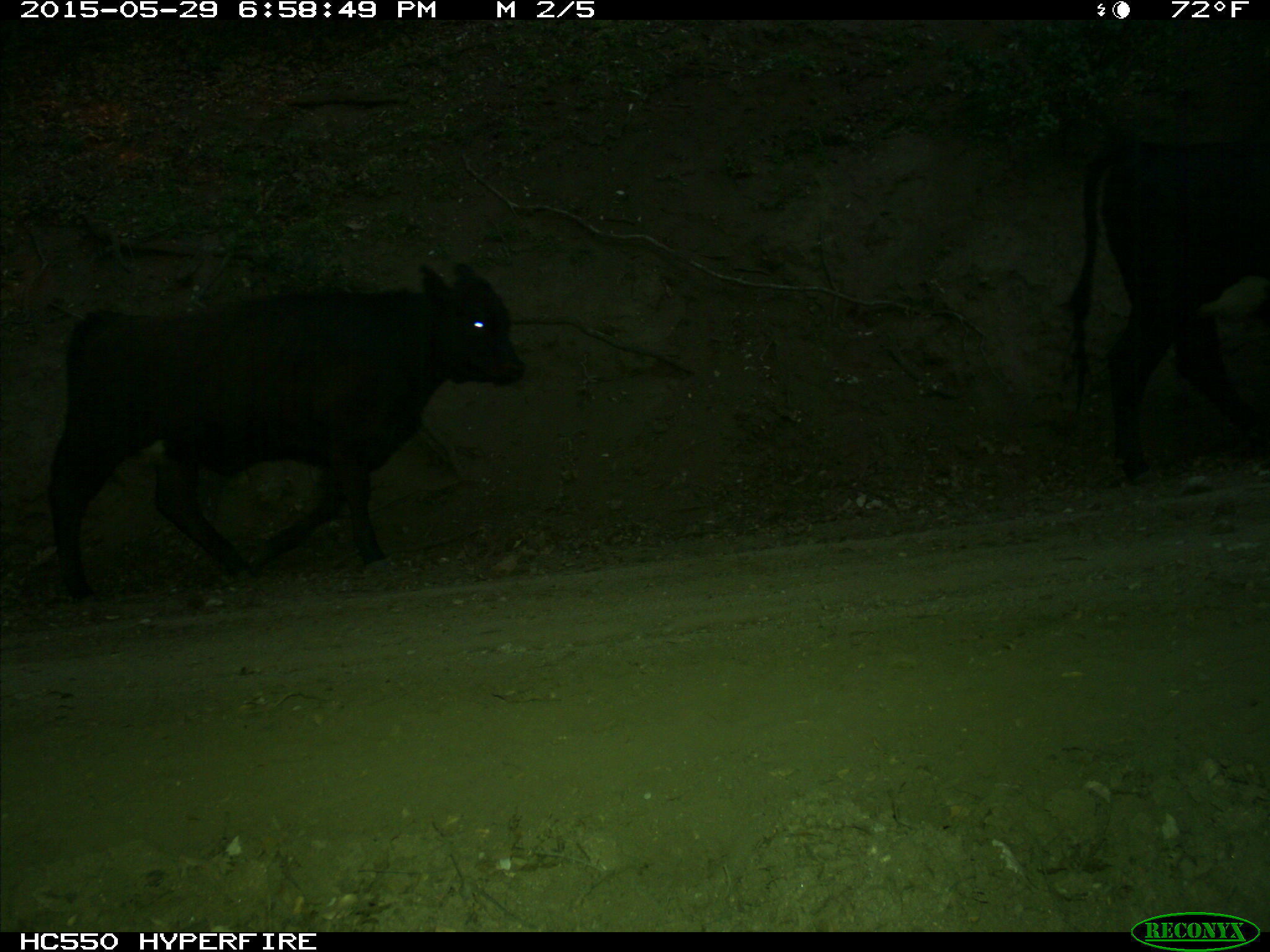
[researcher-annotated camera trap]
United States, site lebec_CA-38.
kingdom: Animalia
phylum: Chordata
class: Mammalia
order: Artiodactyla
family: Bovidae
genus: Bos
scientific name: Bos taurus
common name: domestic cow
Bos taurus (domestic cow).